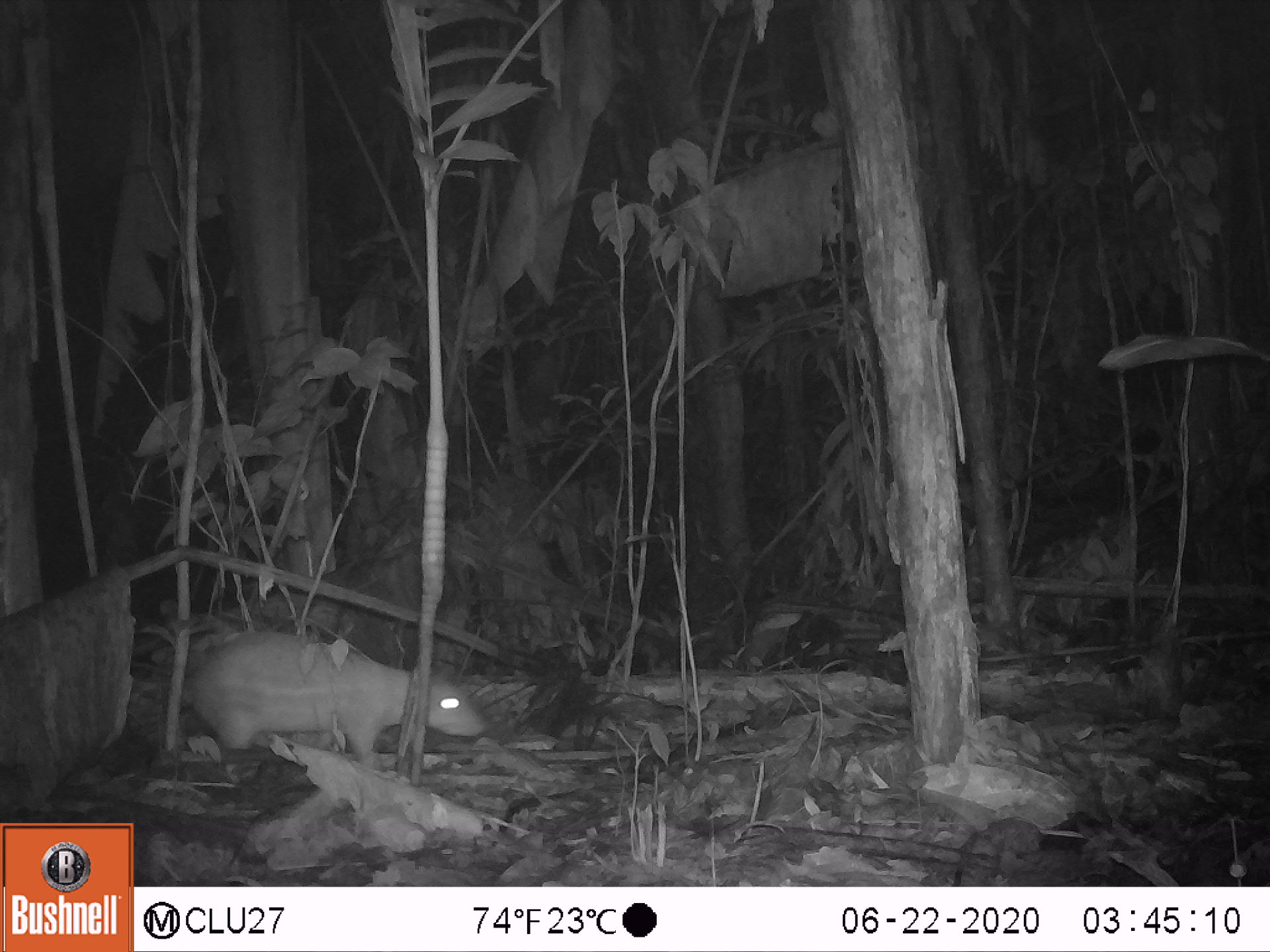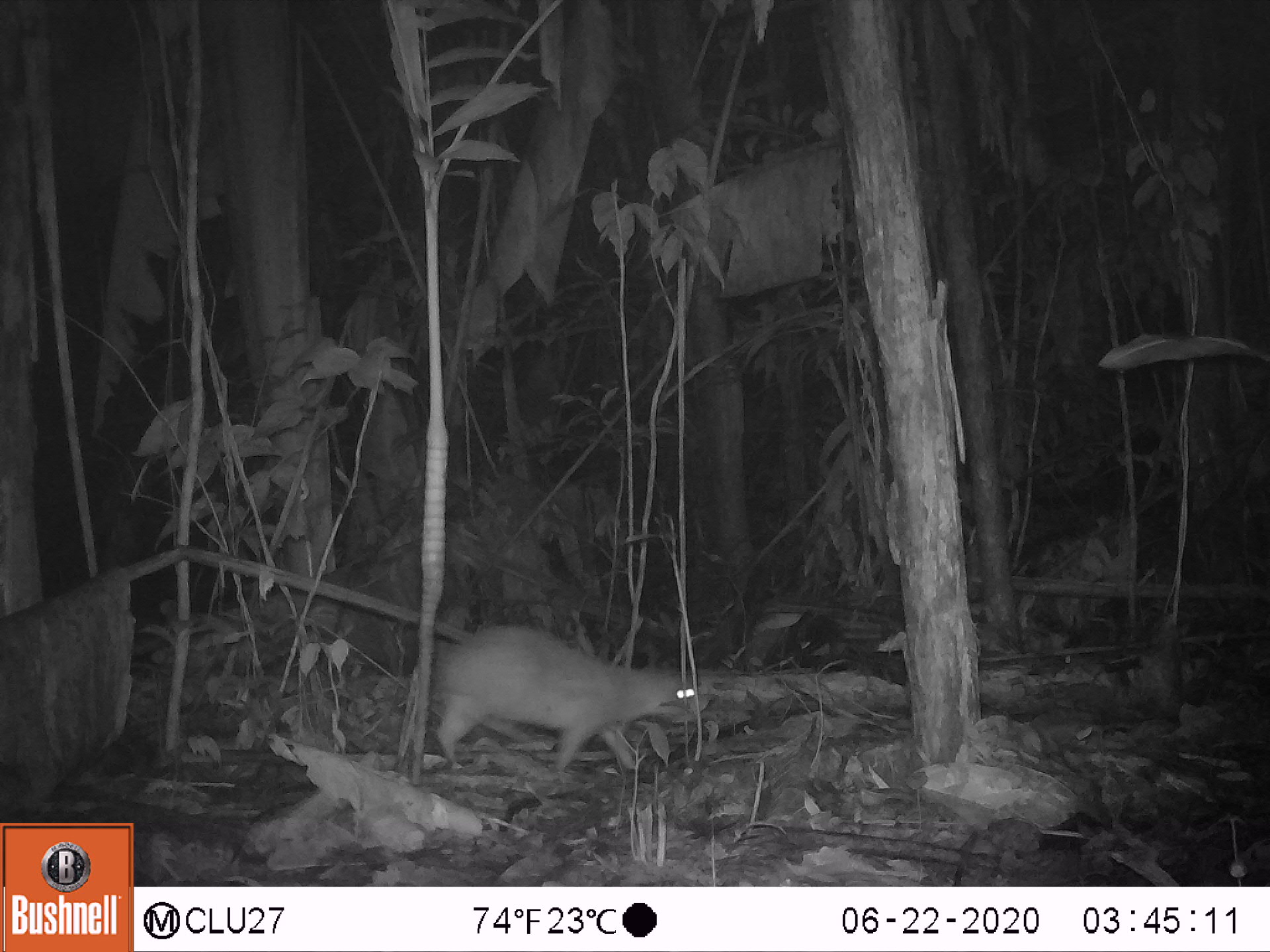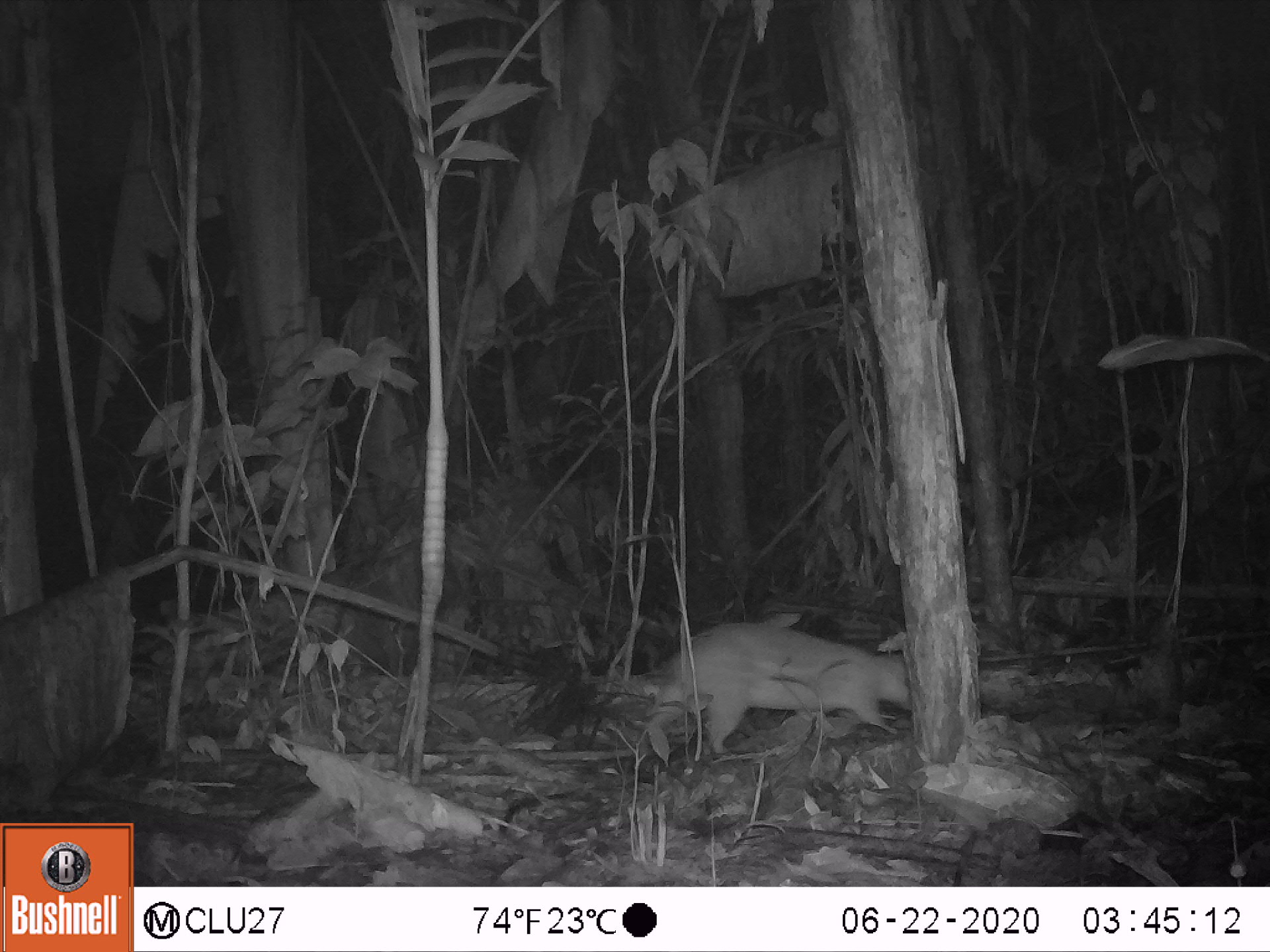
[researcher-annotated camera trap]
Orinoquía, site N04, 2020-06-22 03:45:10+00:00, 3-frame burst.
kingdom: Animalia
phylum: Chordata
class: Mammalia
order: Rodentia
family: Cuniculidae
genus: Cuniculus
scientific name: Cuniculus paca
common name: spotted paca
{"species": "spotted paca (Cuniculus paca)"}